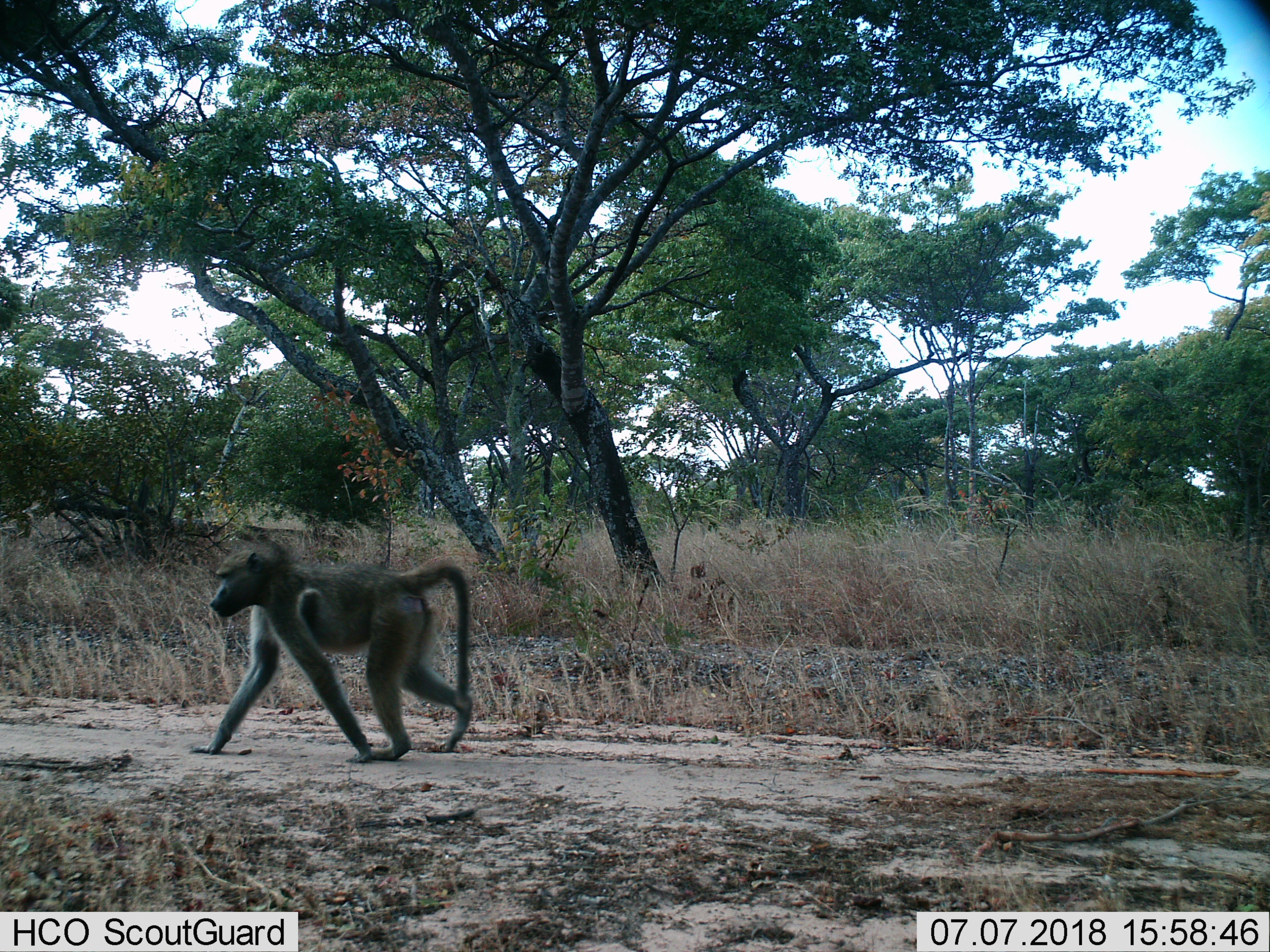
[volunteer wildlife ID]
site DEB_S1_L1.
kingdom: Animalia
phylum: Chordata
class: Mammalia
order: Primates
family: Cercopithecidae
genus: Papio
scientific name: Papio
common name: baboon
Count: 1.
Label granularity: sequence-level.